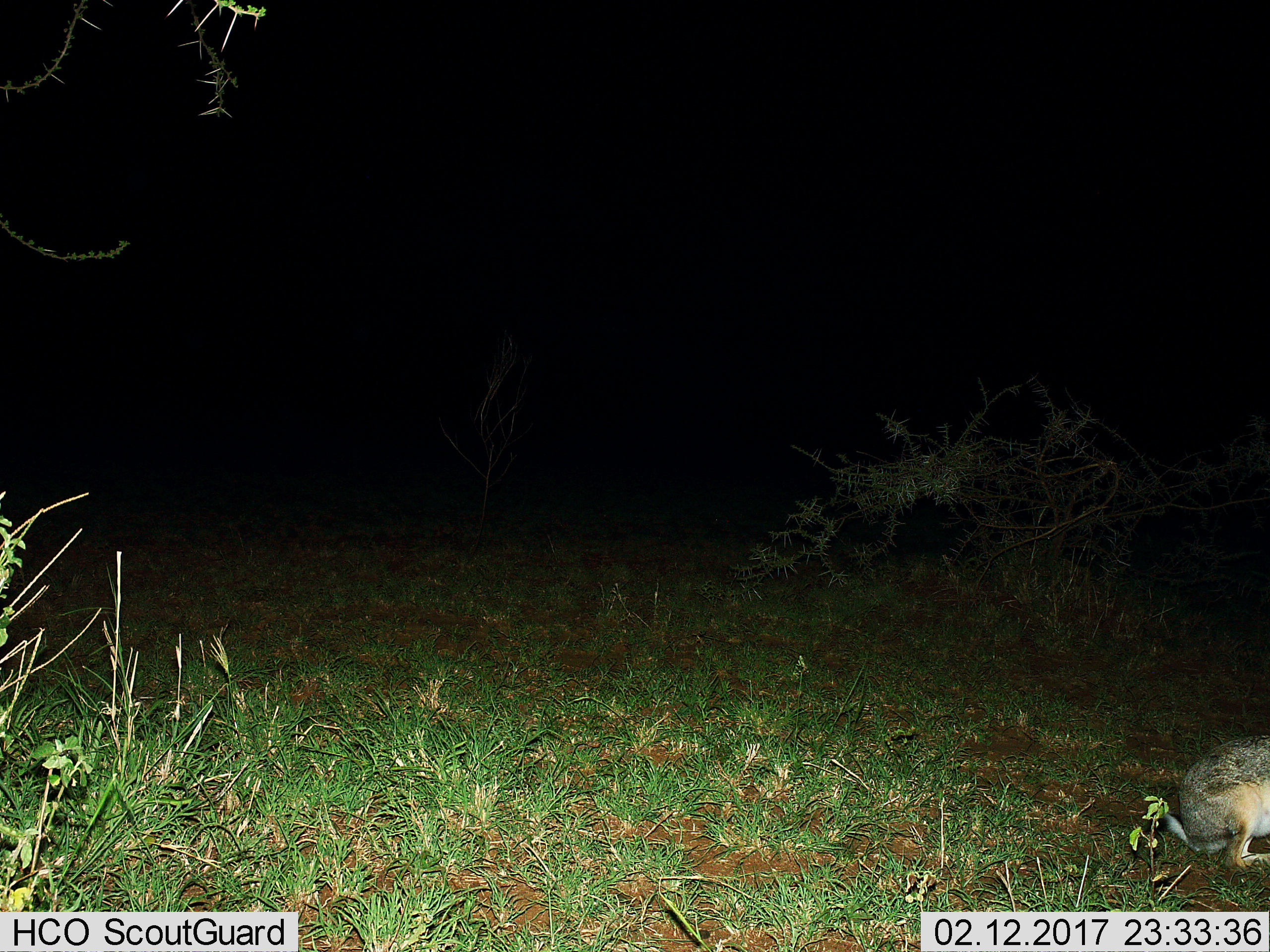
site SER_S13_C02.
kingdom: Animalia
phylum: Chordata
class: Mammalia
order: Lagomorpha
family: Leporidae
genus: Lepus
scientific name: Lepus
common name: hare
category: hareunknown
Hareunknown (hare) (Lepus), count 1. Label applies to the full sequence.